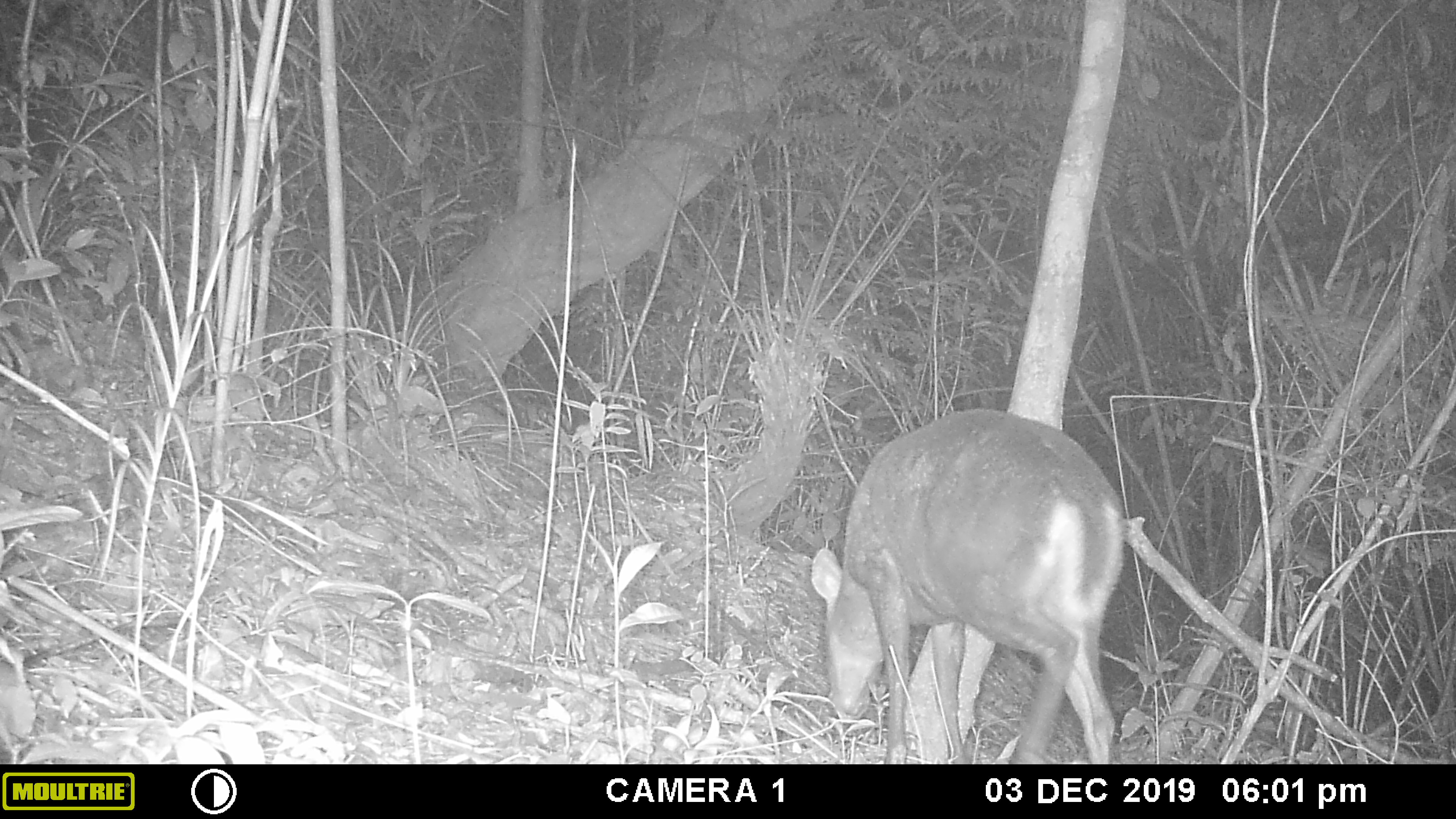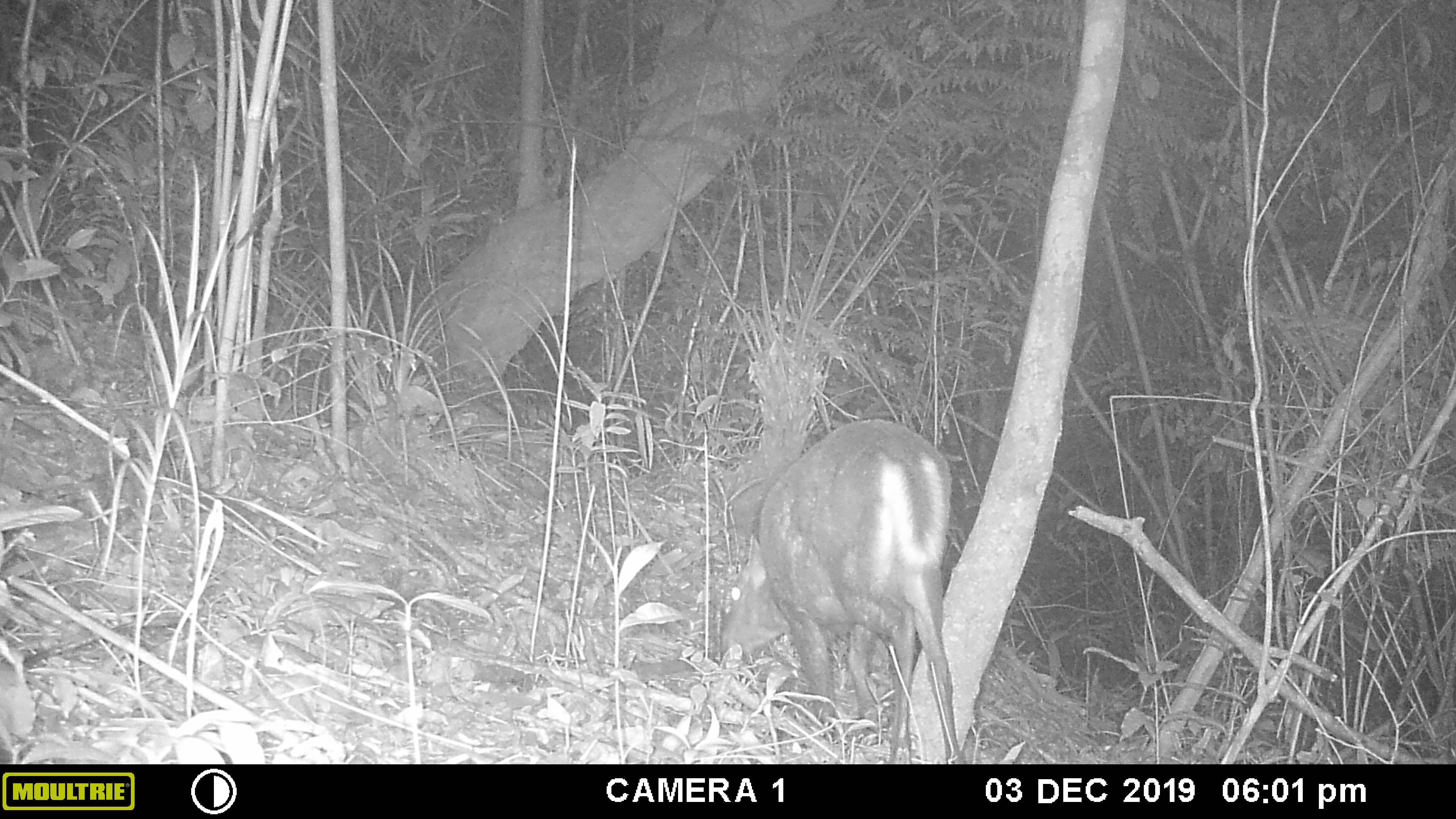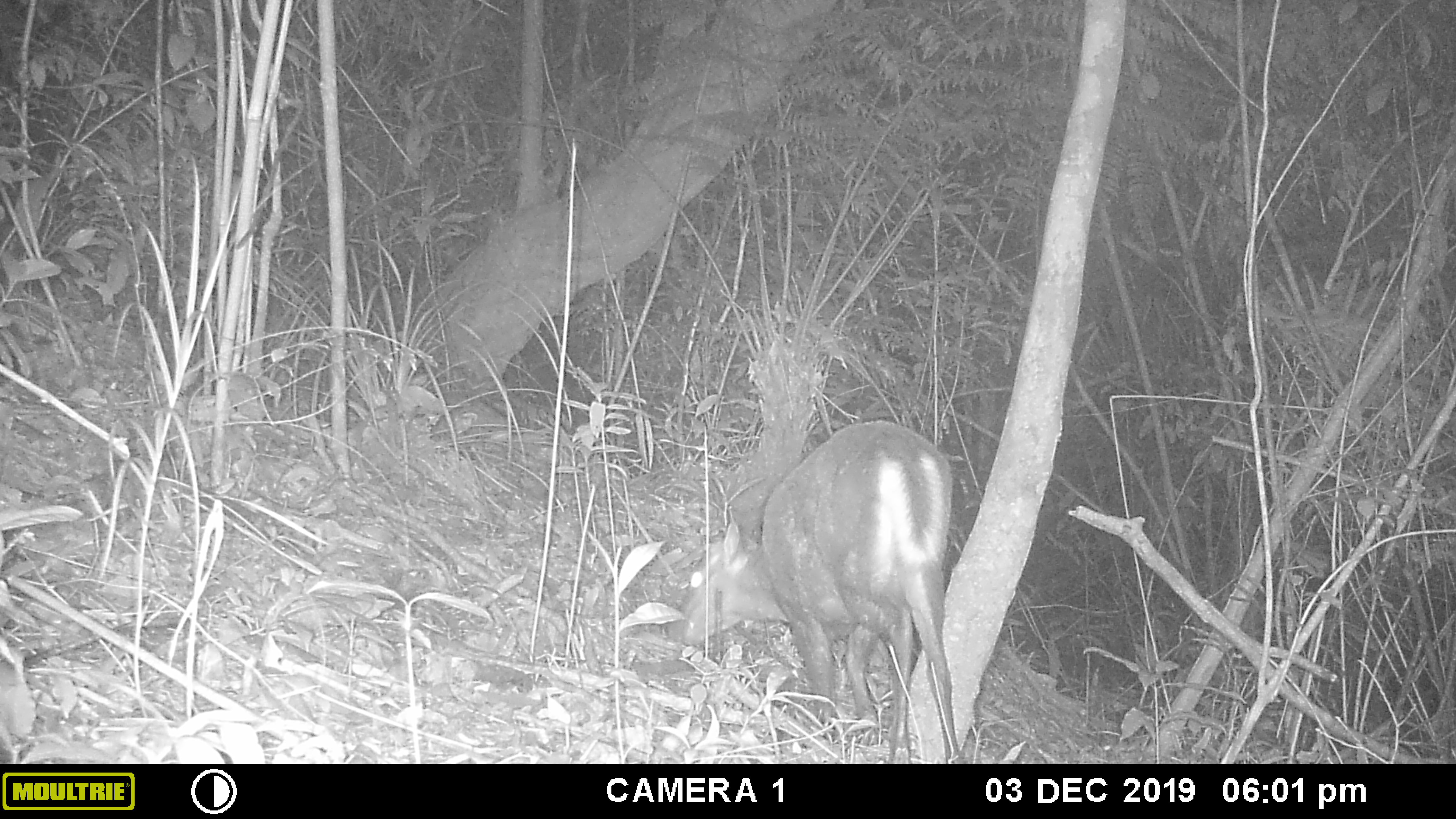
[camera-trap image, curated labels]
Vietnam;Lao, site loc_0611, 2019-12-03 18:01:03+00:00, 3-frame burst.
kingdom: Animalia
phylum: Chordata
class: Mammalia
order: Artiodactyla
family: Cervidae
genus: Muntiacus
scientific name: Muntiacus rooseveltorum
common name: roosevelt's muntjac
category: roosevelts muntjac group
Roosevelts muntjac group (roosevelt's muntjac) (Muntiacus rooseveltorum). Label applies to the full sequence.